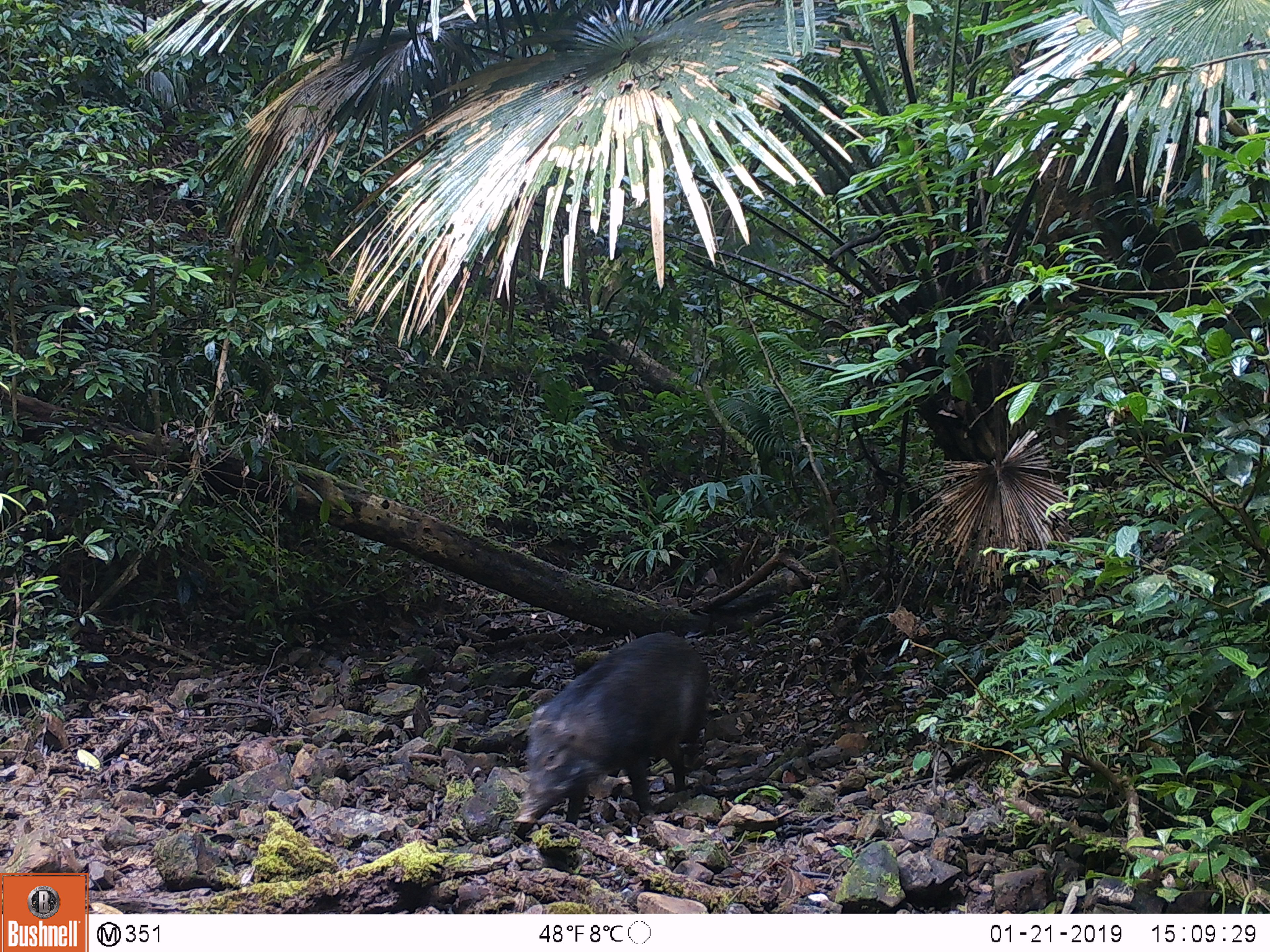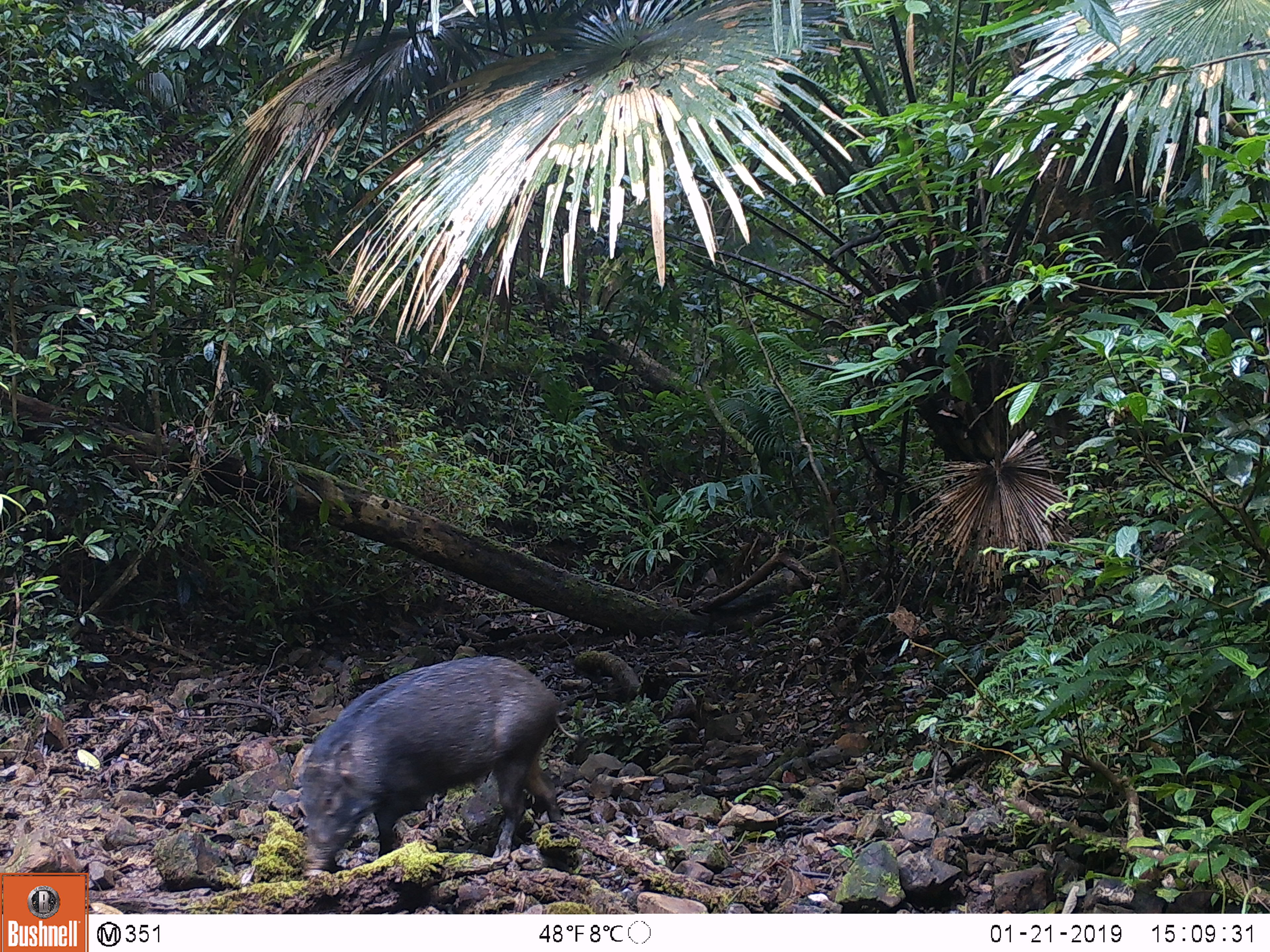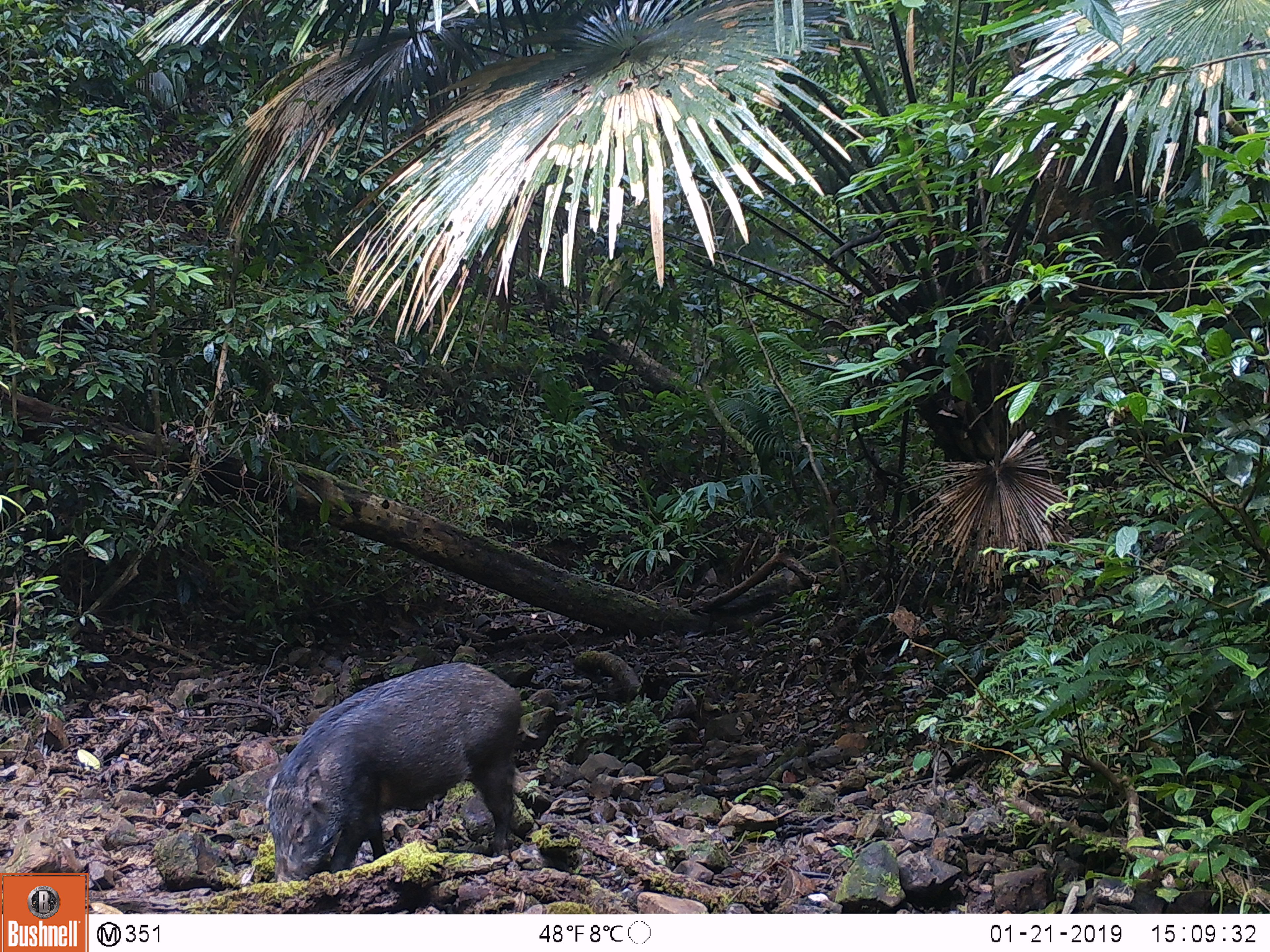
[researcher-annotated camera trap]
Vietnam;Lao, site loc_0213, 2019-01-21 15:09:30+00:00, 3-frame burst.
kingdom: Animalia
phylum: Chordata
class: Mammalia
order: Artiodactyla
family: Suidae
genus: Sus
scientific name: Sus scrofa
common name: eurasian wild pig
Eurasian wild pig (Sus scrofa). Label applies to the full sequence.